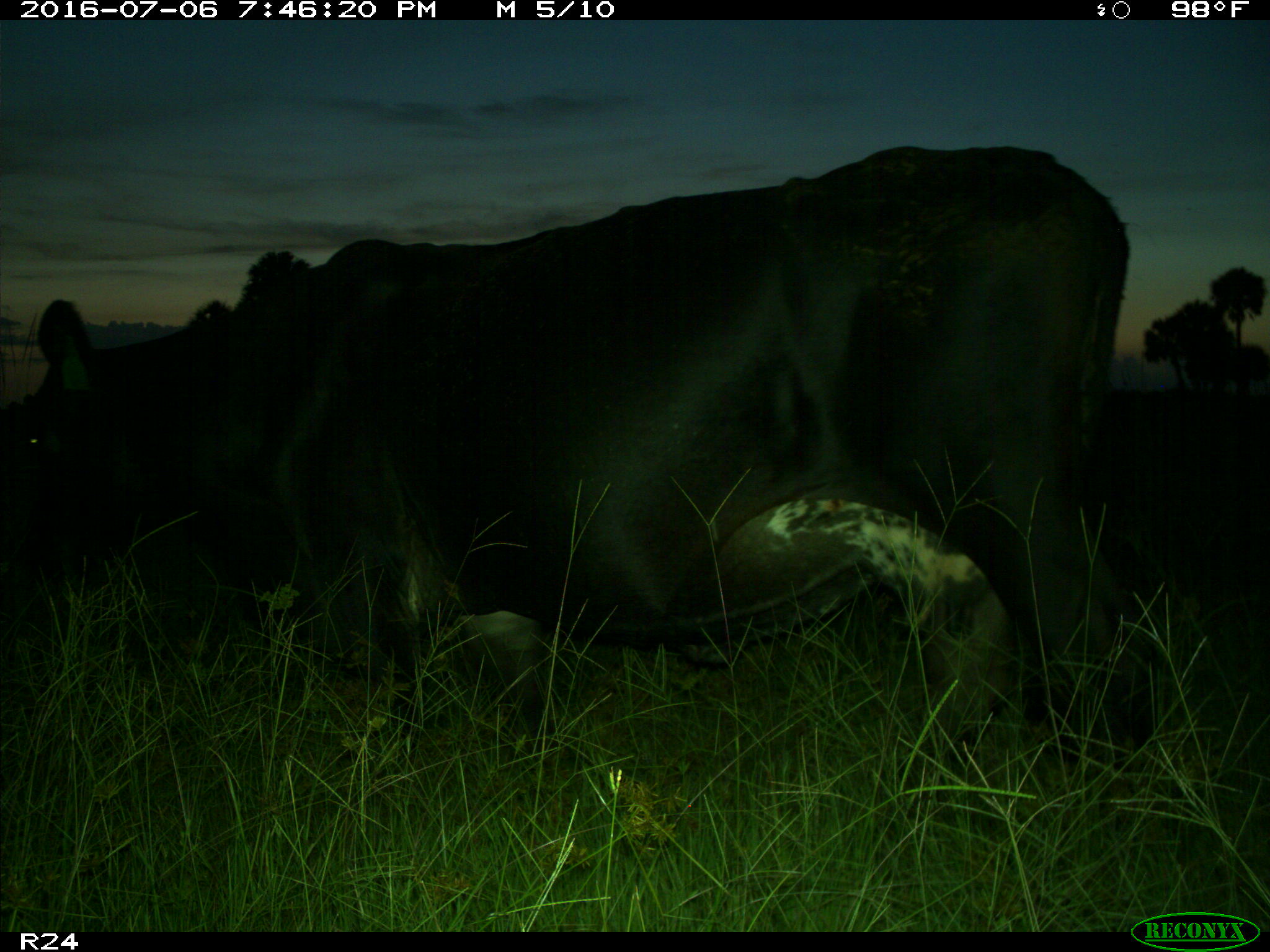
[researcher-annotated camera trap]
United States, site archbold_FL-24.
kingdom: Animalia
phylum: Chordata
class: Mammalia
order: Artiodactyla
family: Bovidae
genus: Bos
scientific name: Bos taurus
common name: domestic cow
Bos taurus (domestic cow).